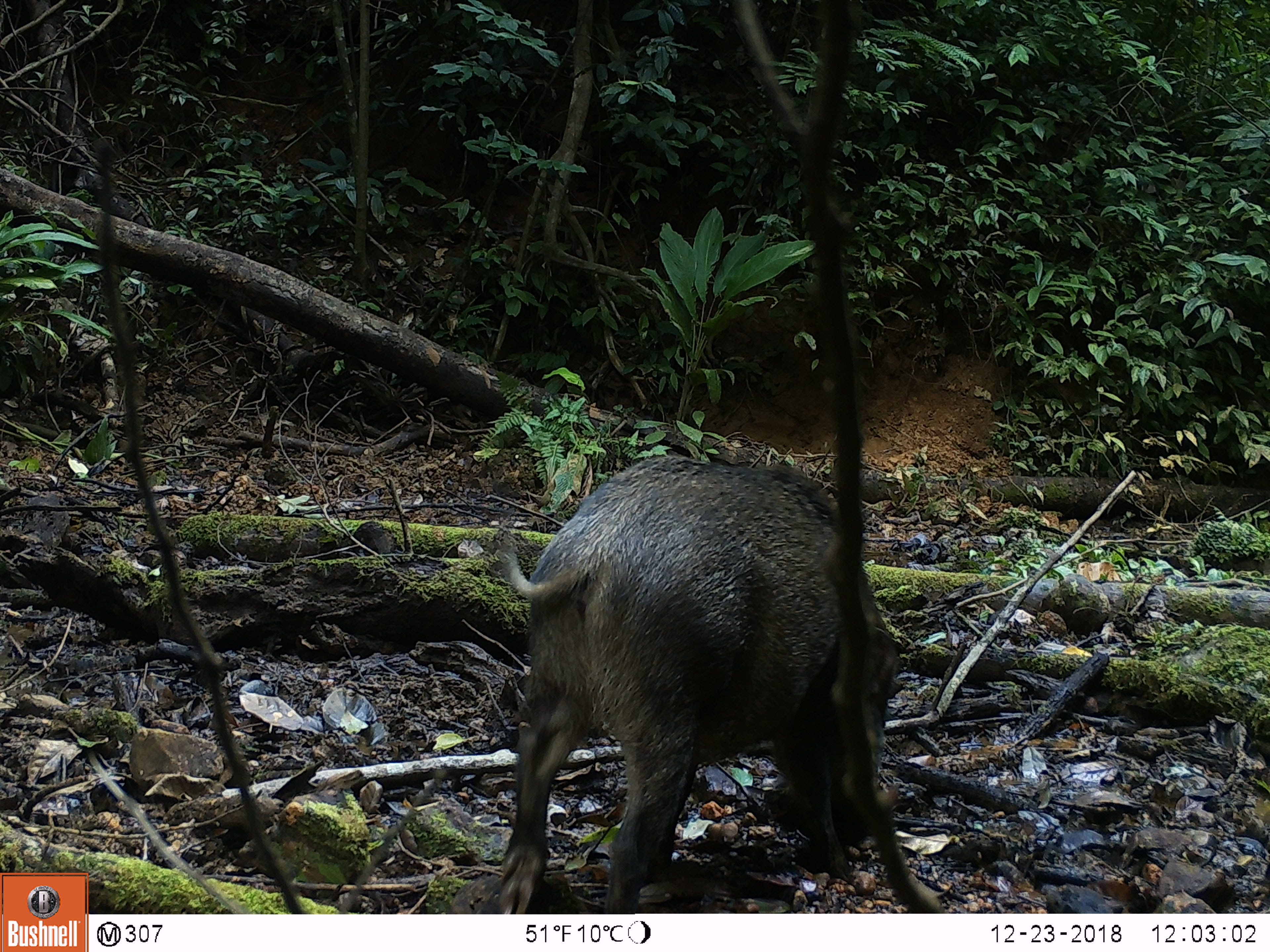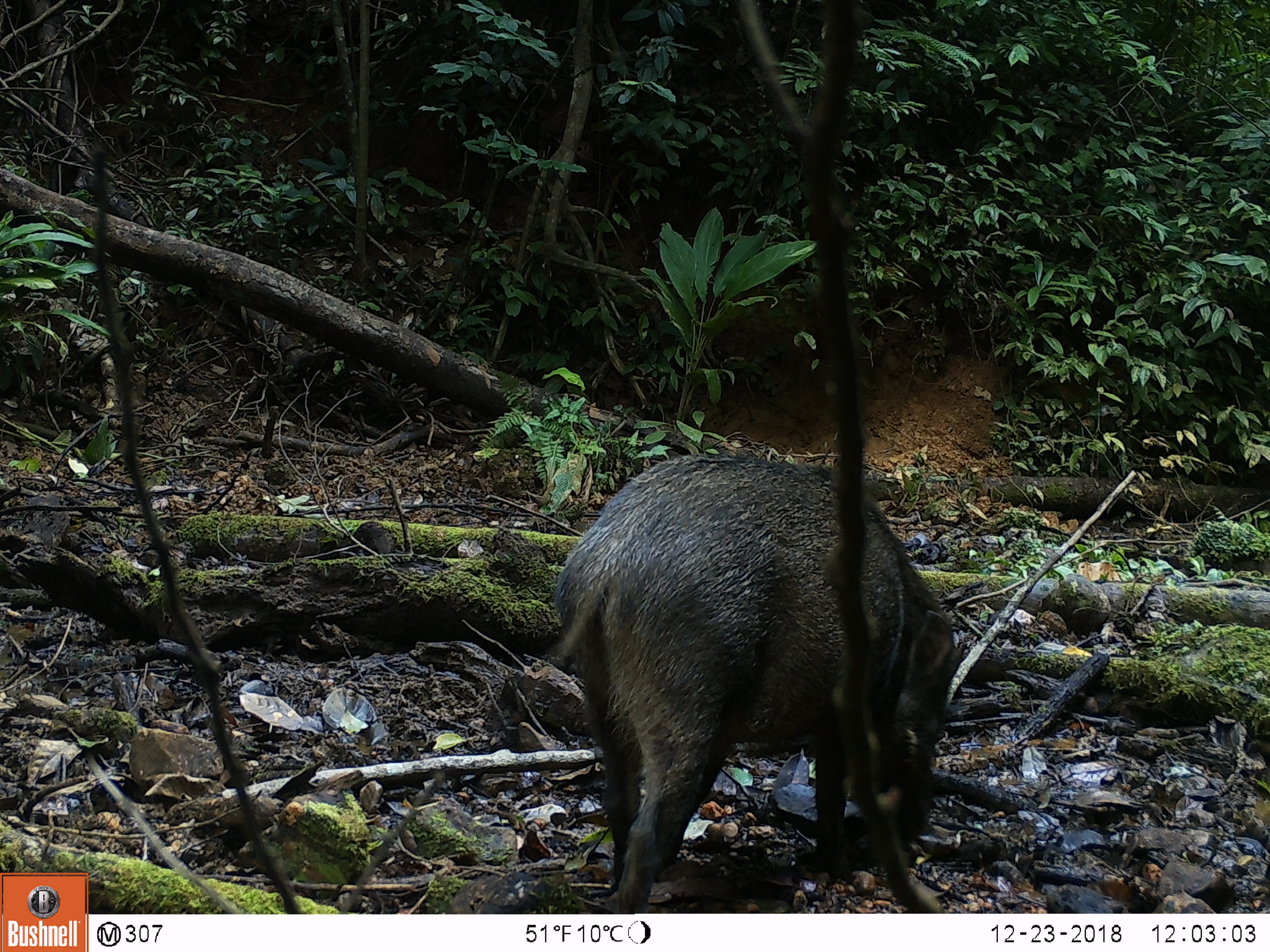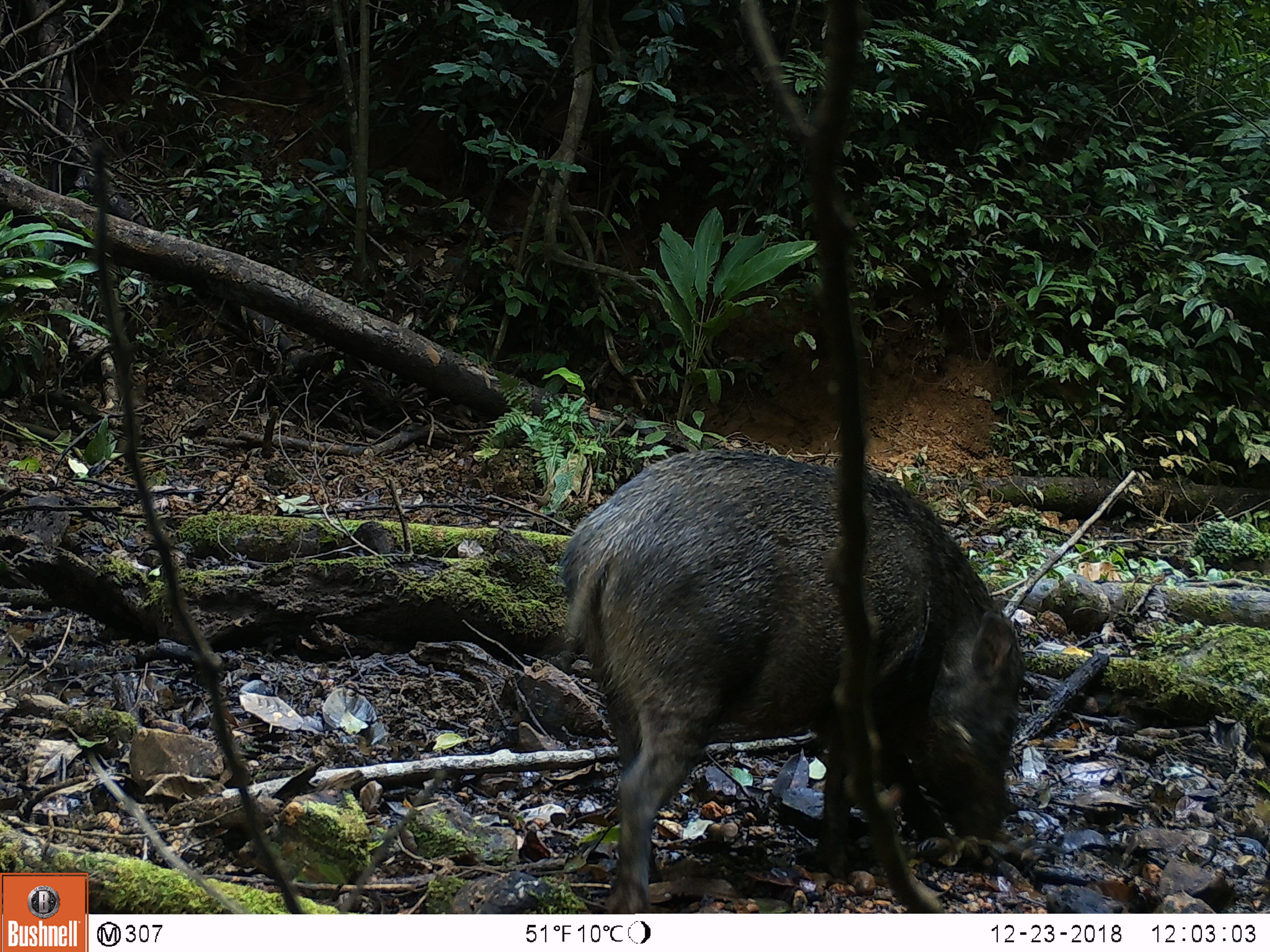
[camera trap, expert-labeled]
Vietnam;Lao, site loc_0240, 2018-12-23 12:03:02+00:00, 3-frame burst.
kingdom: Animalia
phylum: Chordata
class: Mammalia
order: Artiodactyla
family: Suidae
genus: Sus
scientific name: Sus scrofa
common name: eurasian wild pig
Eurasian wild pig (Sus scrofa). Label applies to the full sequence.